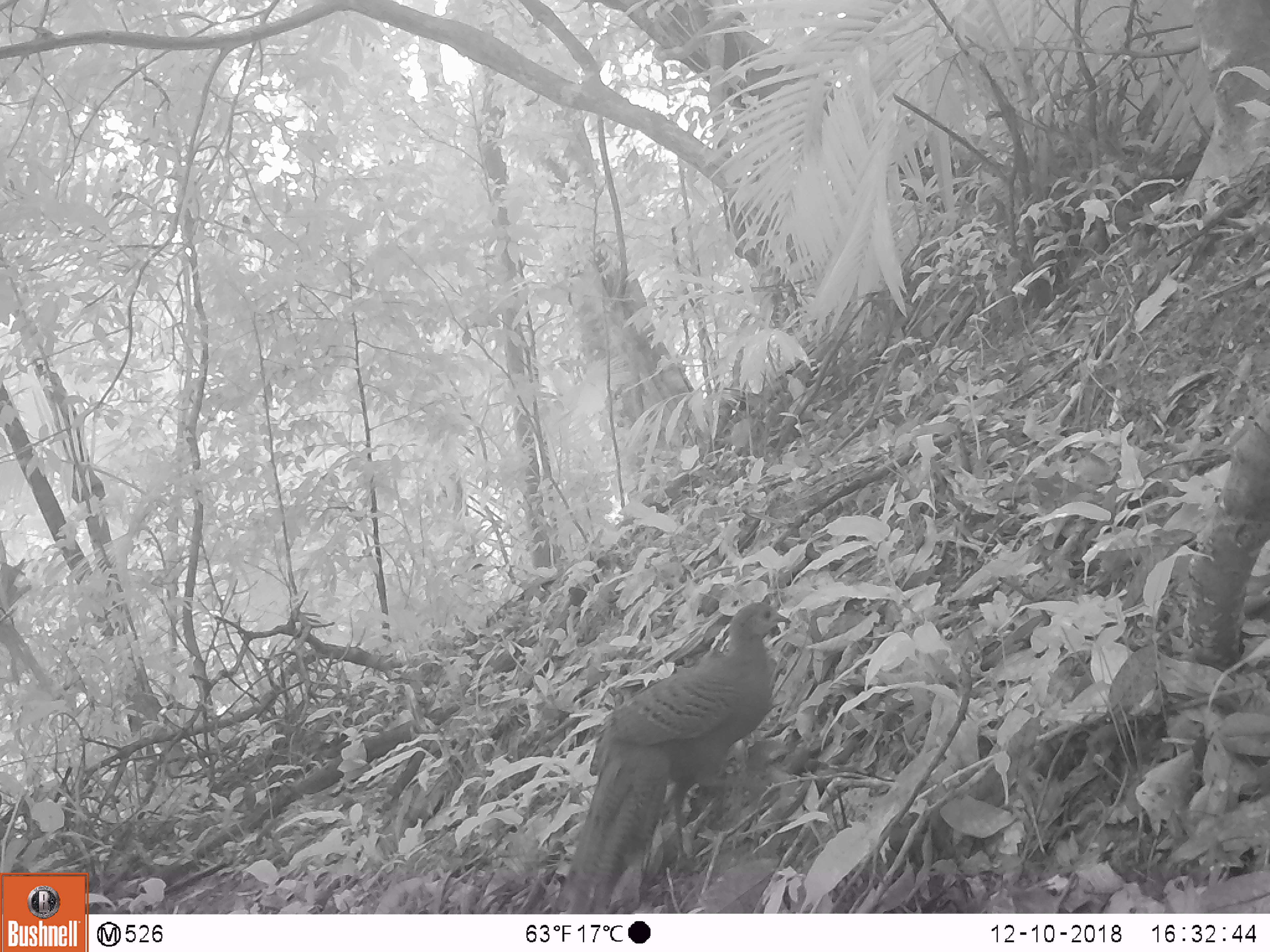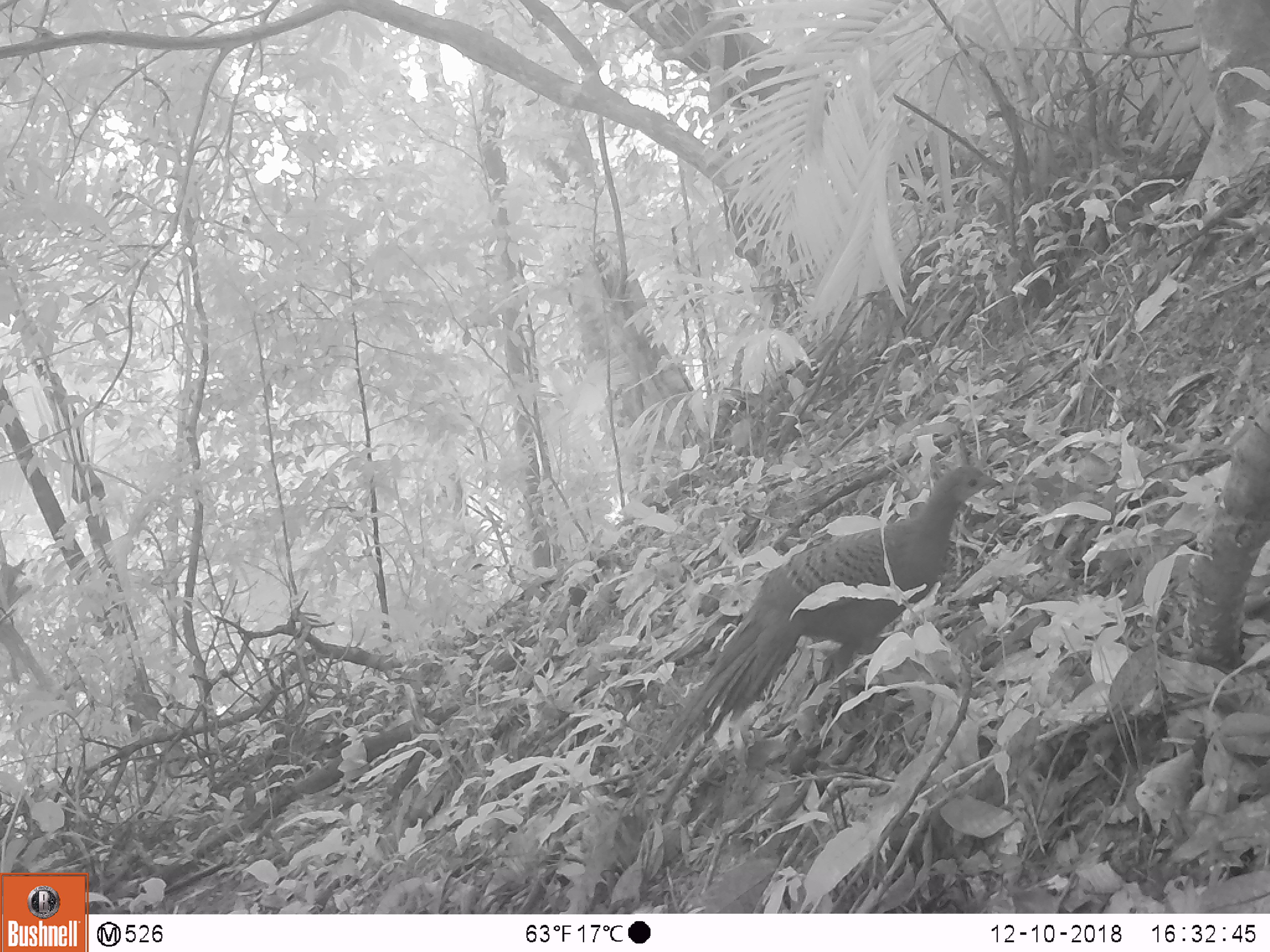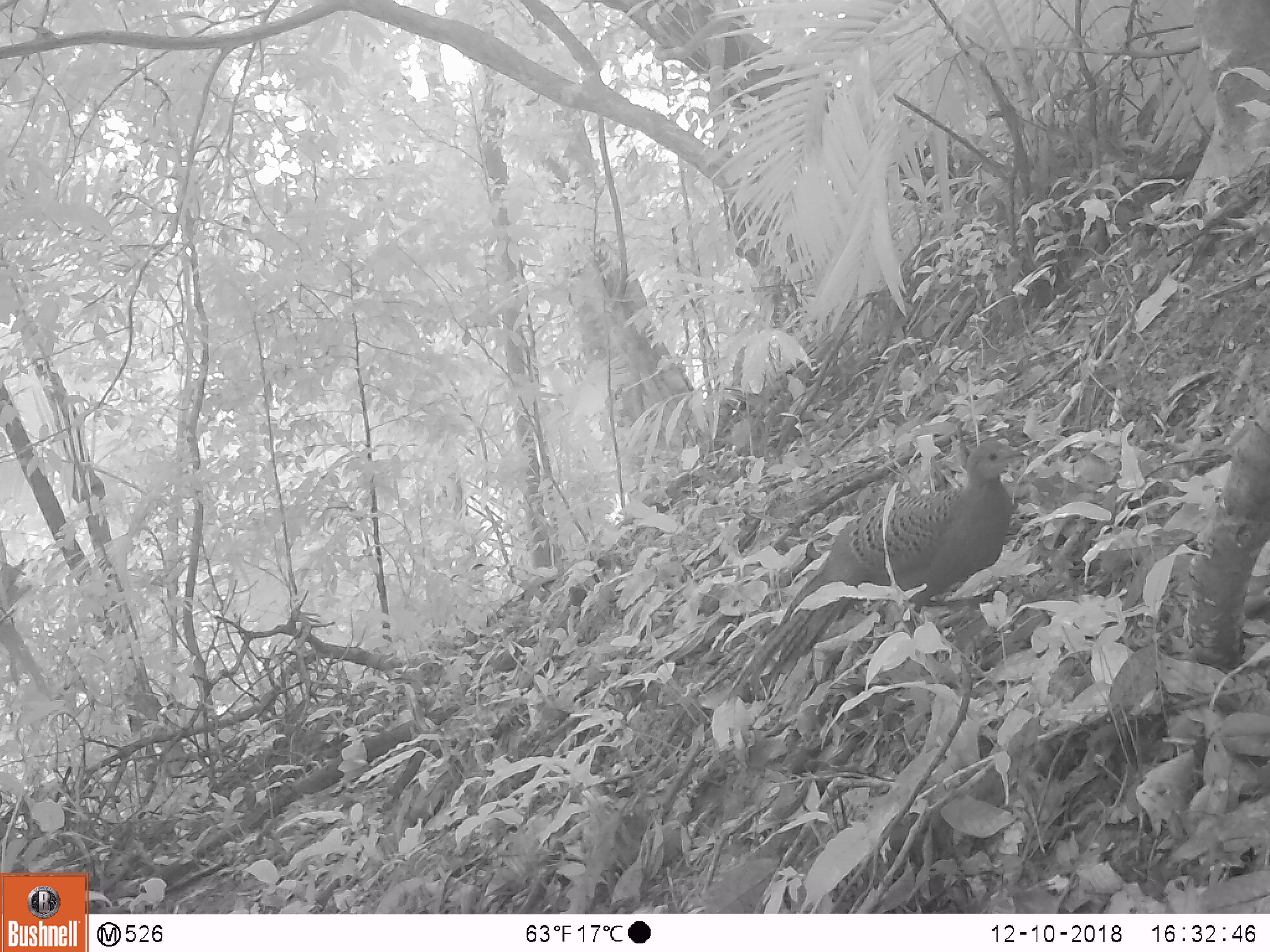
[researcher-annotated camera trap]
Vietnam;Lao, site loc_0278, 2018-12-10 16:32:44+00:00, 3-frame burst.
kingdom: Animalia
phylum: Chordata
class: Aves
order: Galliformes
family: Phasianidae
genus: Polyplectron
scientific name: Polyplectron bicalcaratum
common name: gray peacock-pheasant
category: grey peacock pheasant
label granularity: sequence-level